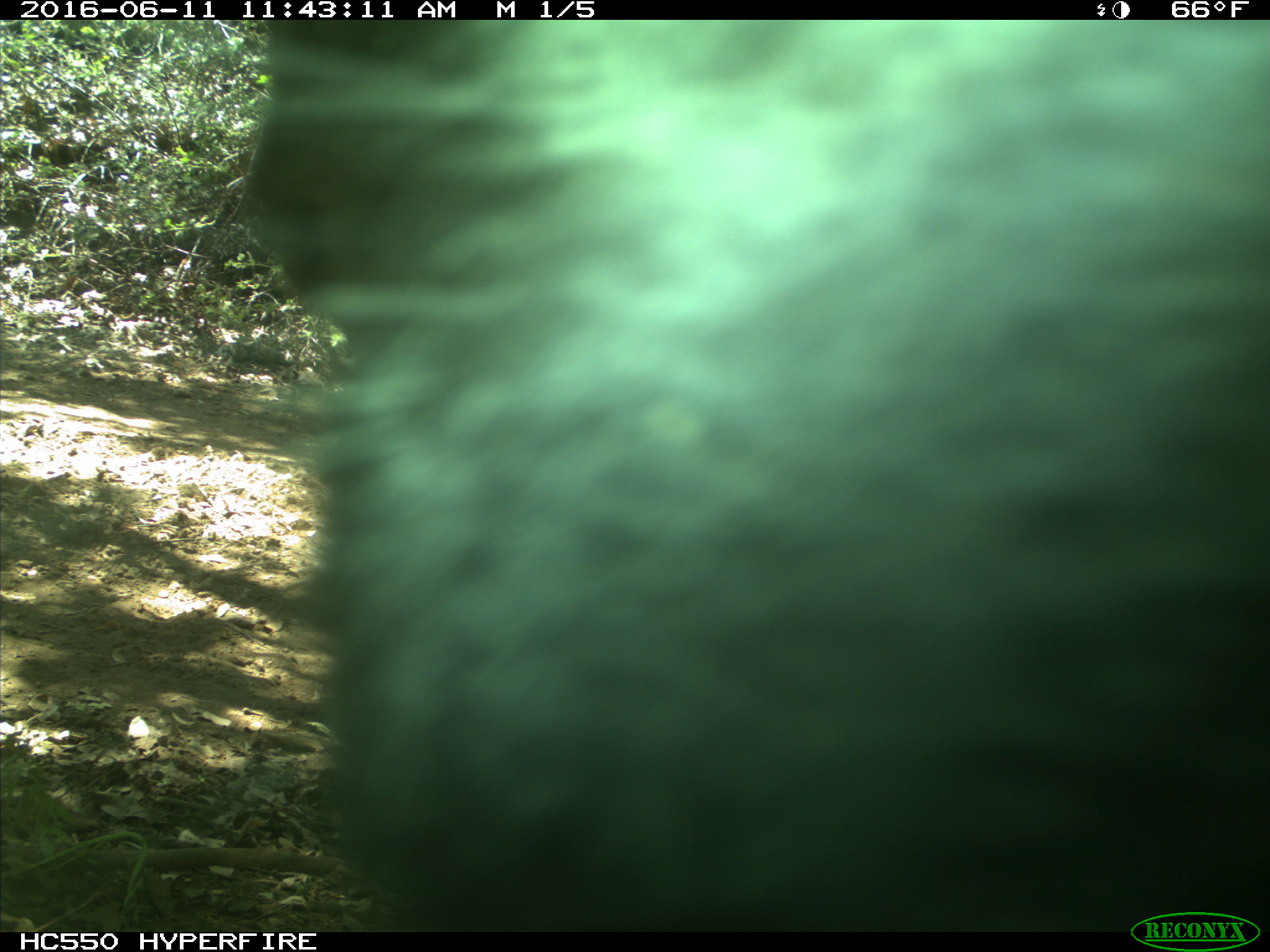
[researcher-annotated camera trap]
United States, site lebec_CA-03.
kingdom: Animalia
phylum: Chordata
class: Mammalia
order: Artiodactyla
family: Bovidae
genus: Bos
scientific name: Bos taurus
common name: domestic cow